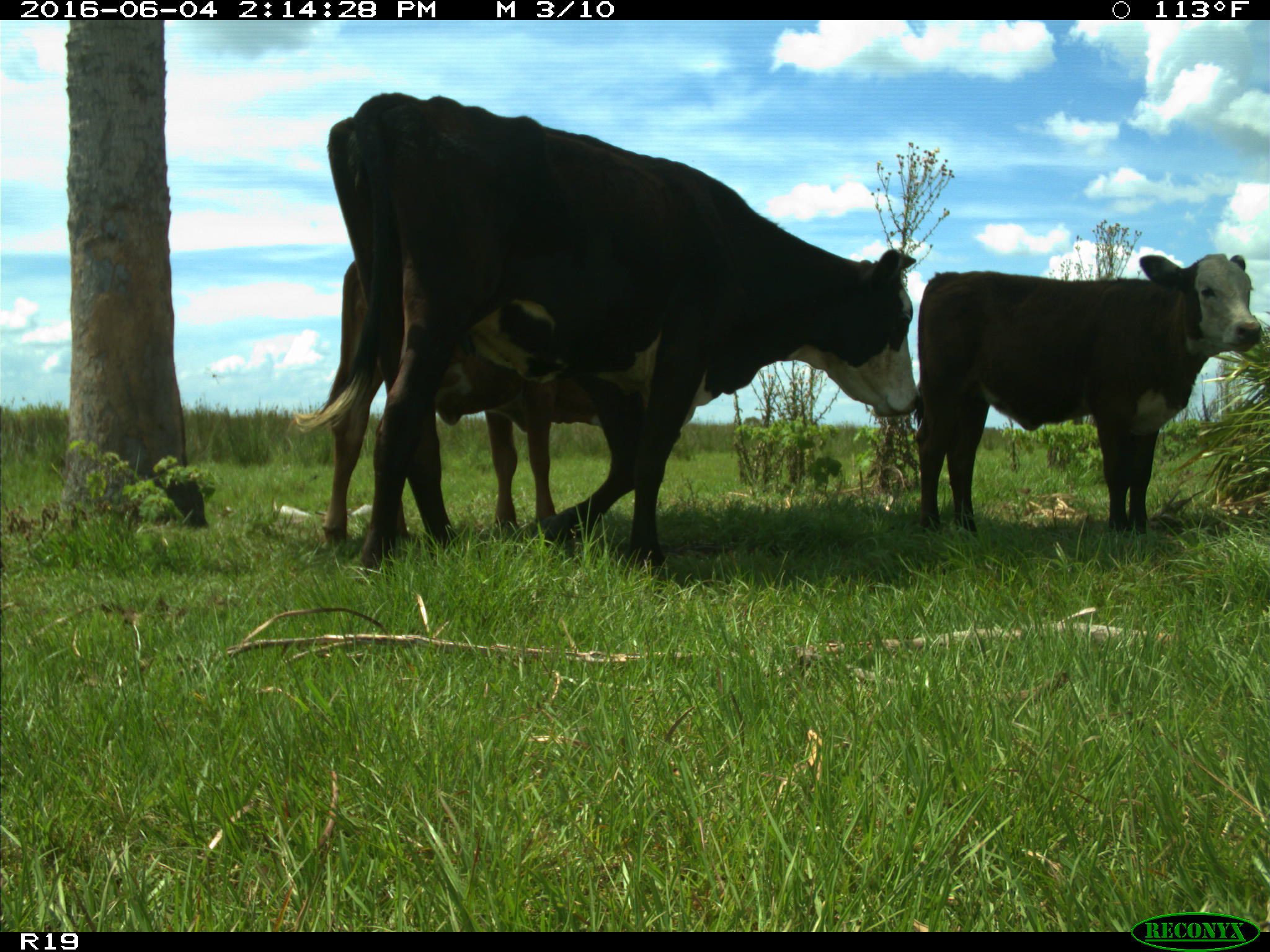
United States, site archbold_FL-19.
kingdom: Animalia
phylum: Chordata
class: Mammalia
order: Artiodactyla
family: Bovidae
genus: Bos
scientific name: Bos taurus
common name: domestic cow